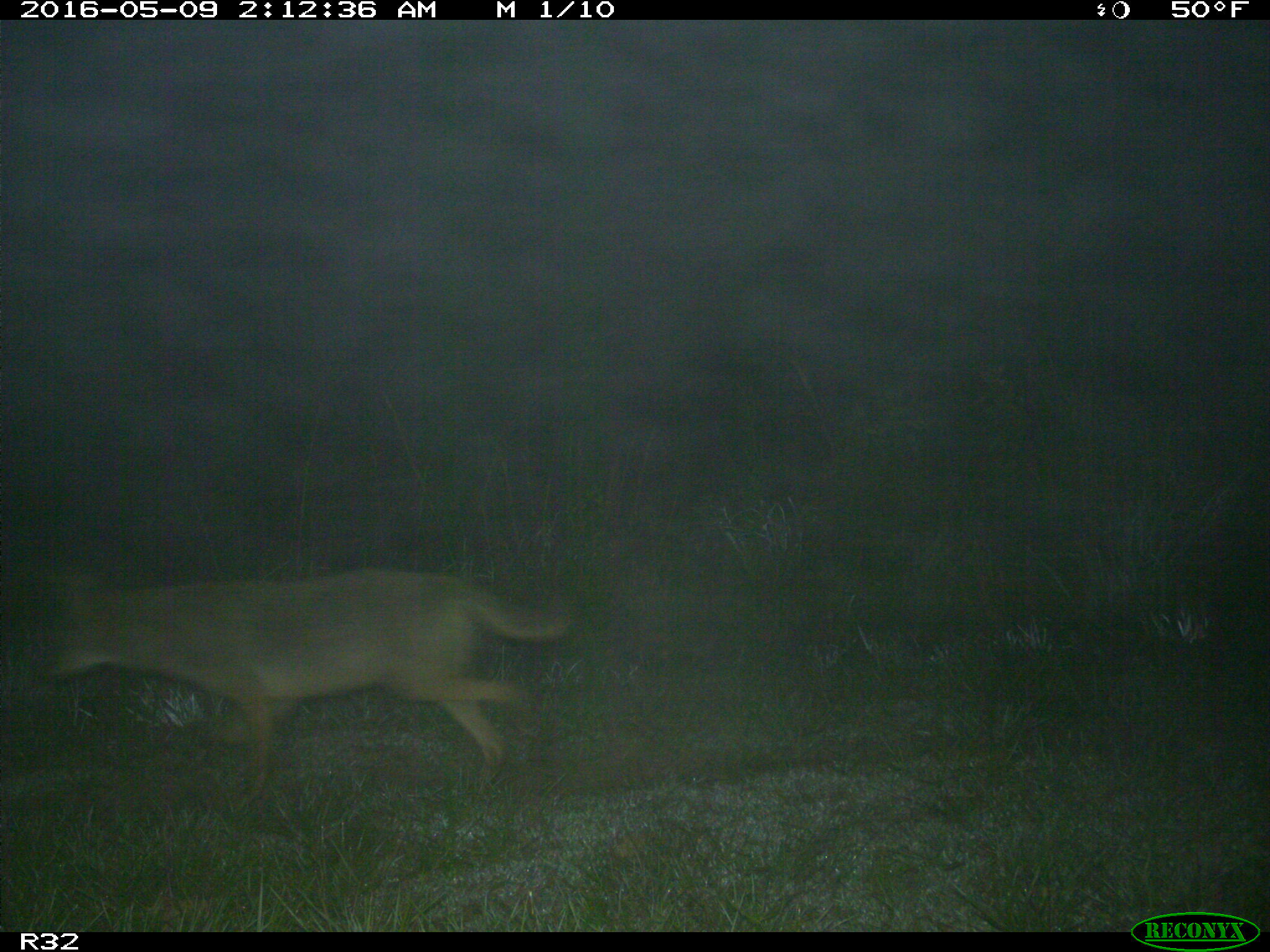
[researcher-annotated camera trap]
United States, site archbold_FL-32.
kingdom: Animalia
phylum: Chordata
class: Mammalia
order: Carnivora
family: Canidae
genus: Canis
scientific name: Canis latrans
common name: coyote